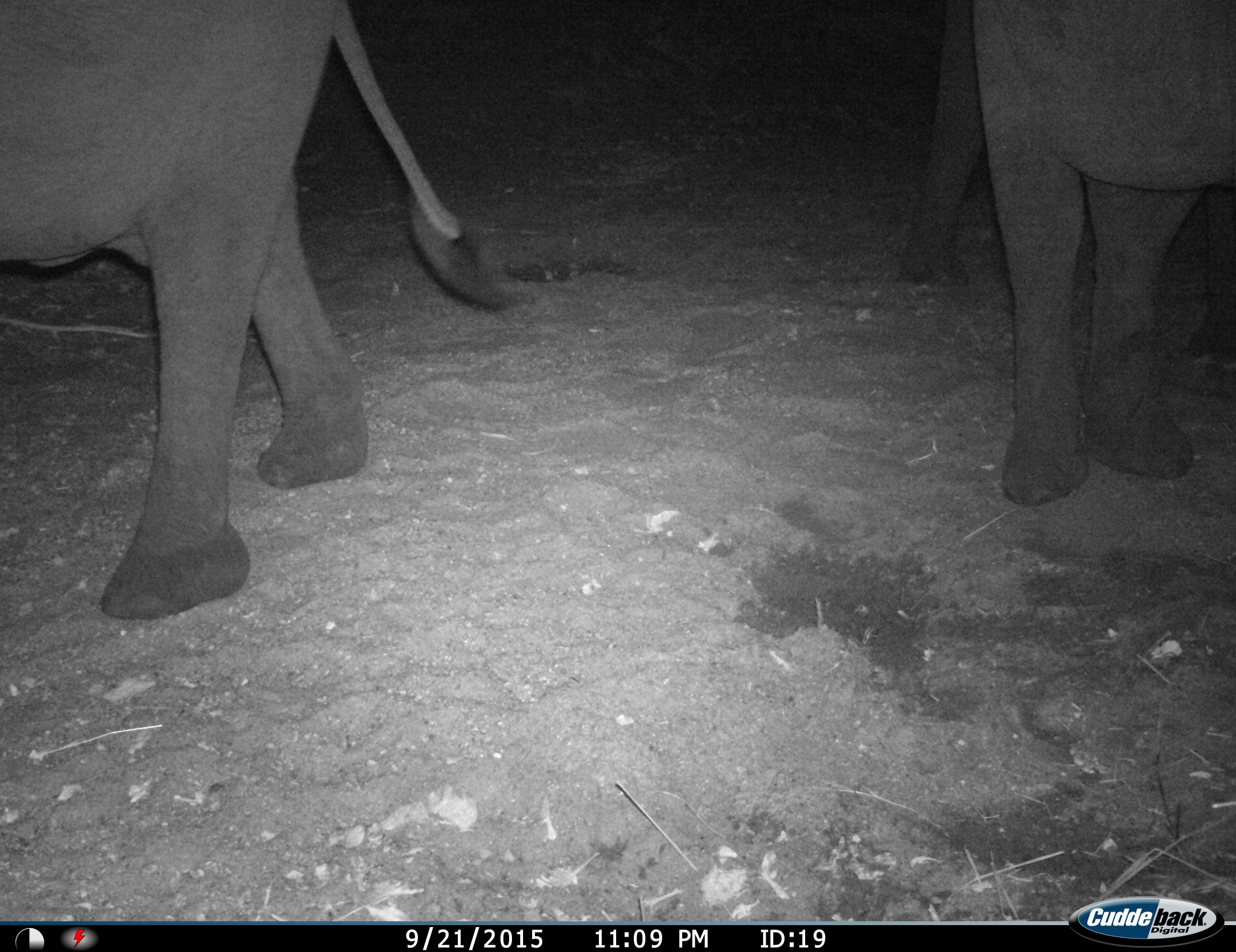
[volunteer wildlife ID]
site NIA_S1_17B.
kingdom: Animalia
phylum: Chordata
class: Mammalia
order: Proboscidea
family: Elephantidae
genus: Loxodonta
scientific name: Loxodonta africana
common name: african bush elephant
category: elephant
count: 2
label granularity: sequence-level